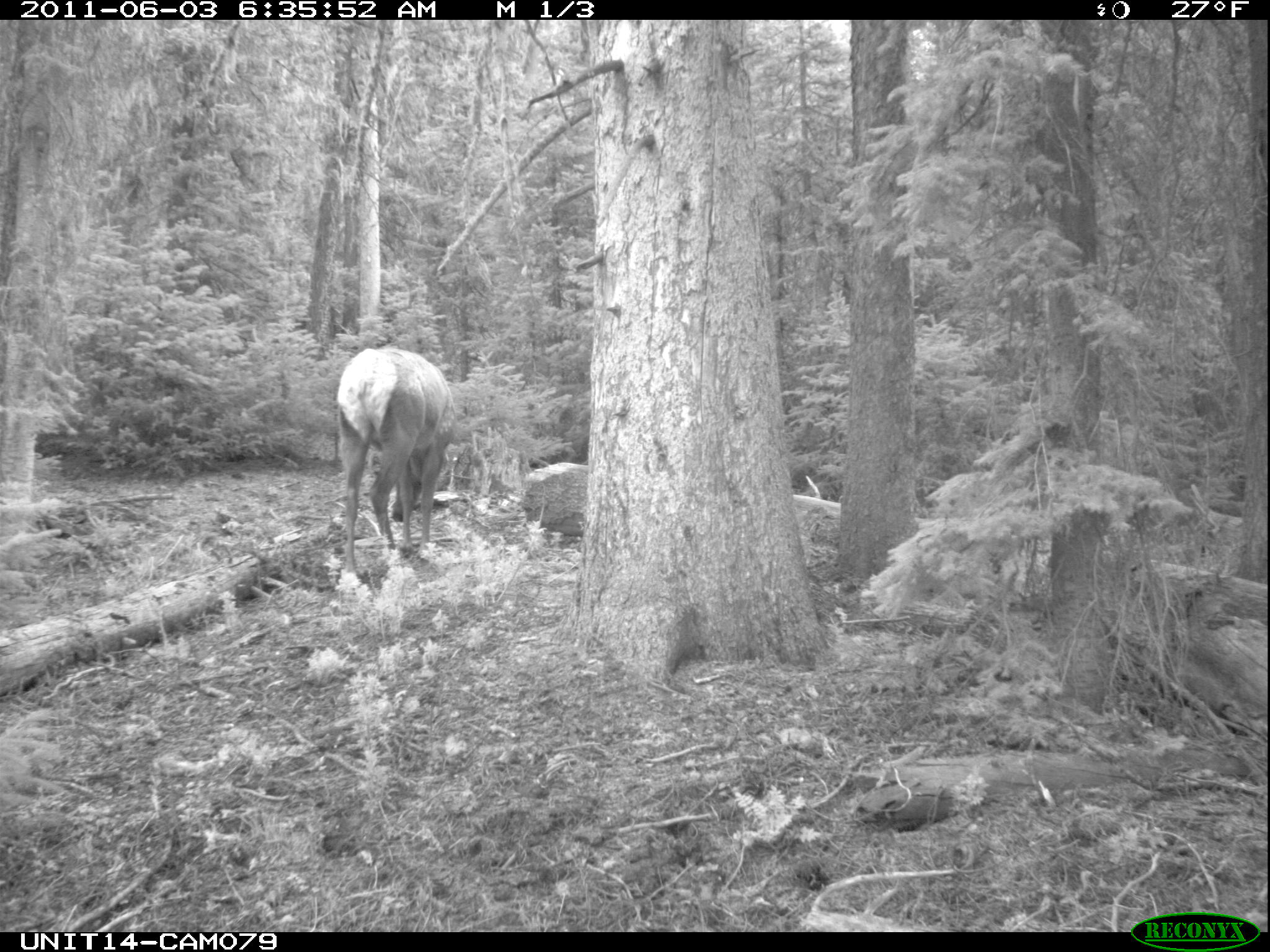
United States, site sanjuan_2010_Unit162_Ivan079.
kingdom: Animalia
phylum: Chordata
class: Mammalia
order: Artiodactyla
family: Cervidae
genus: Cervus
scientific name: Cervus elaphus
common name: red deer